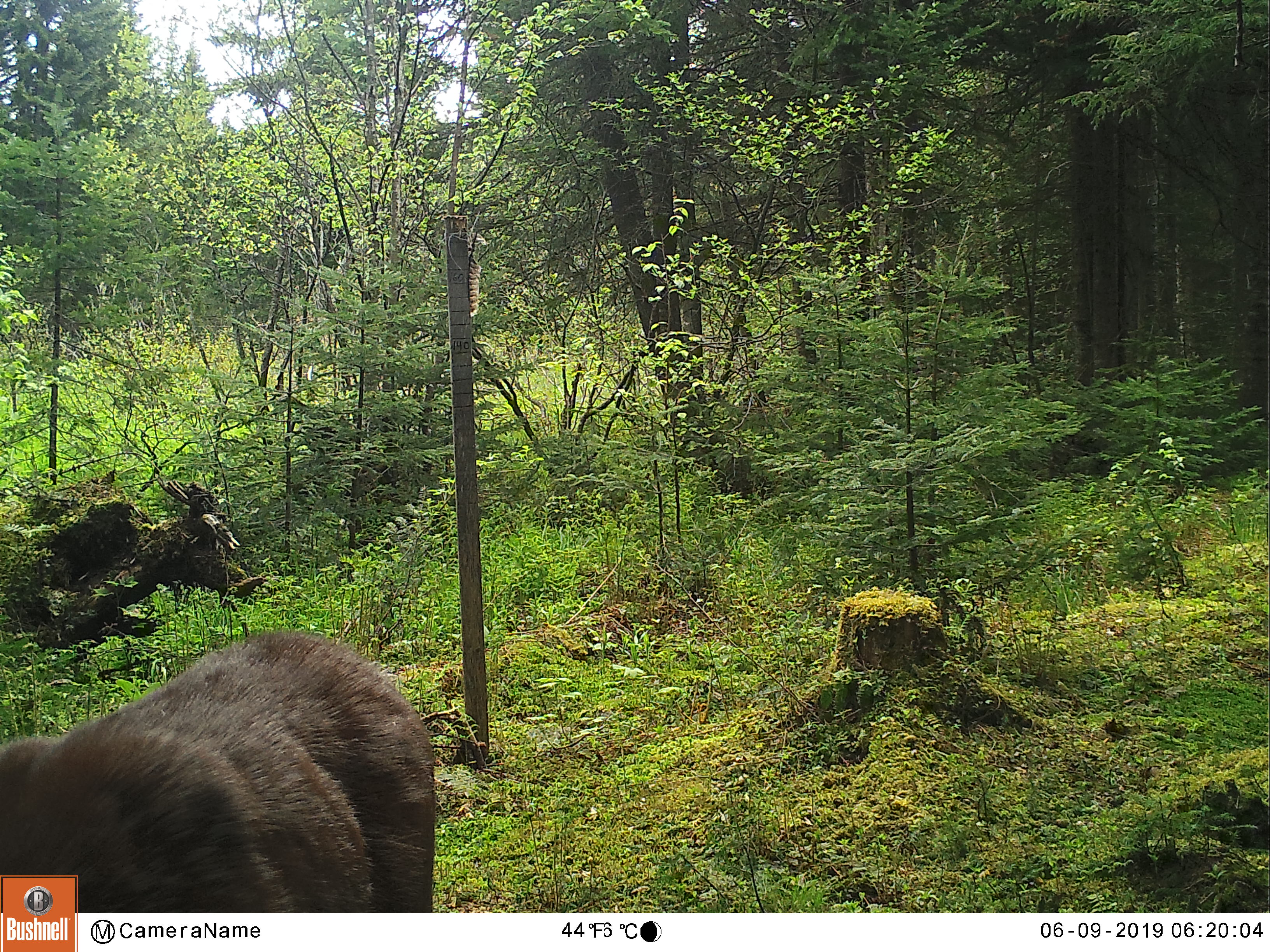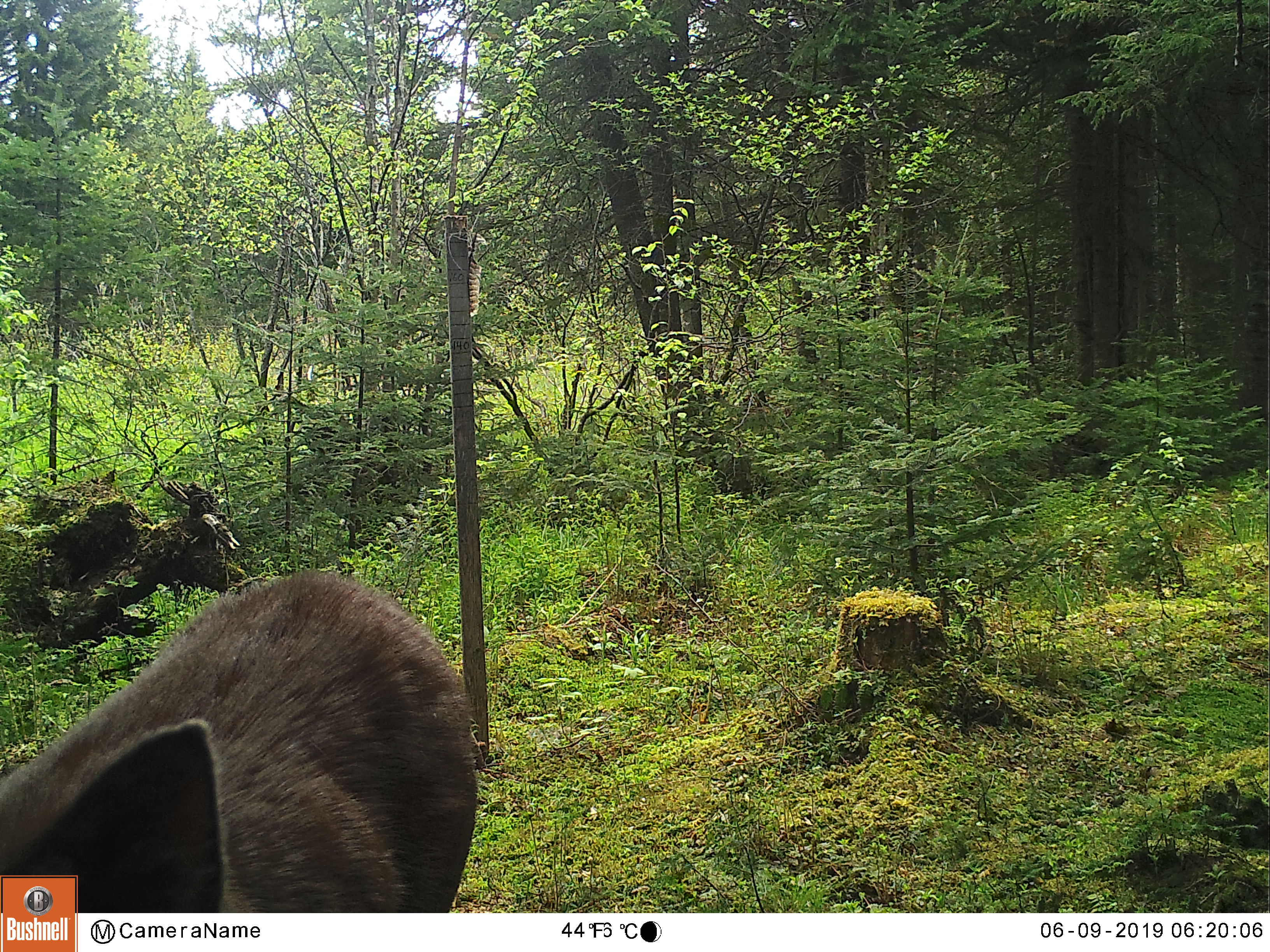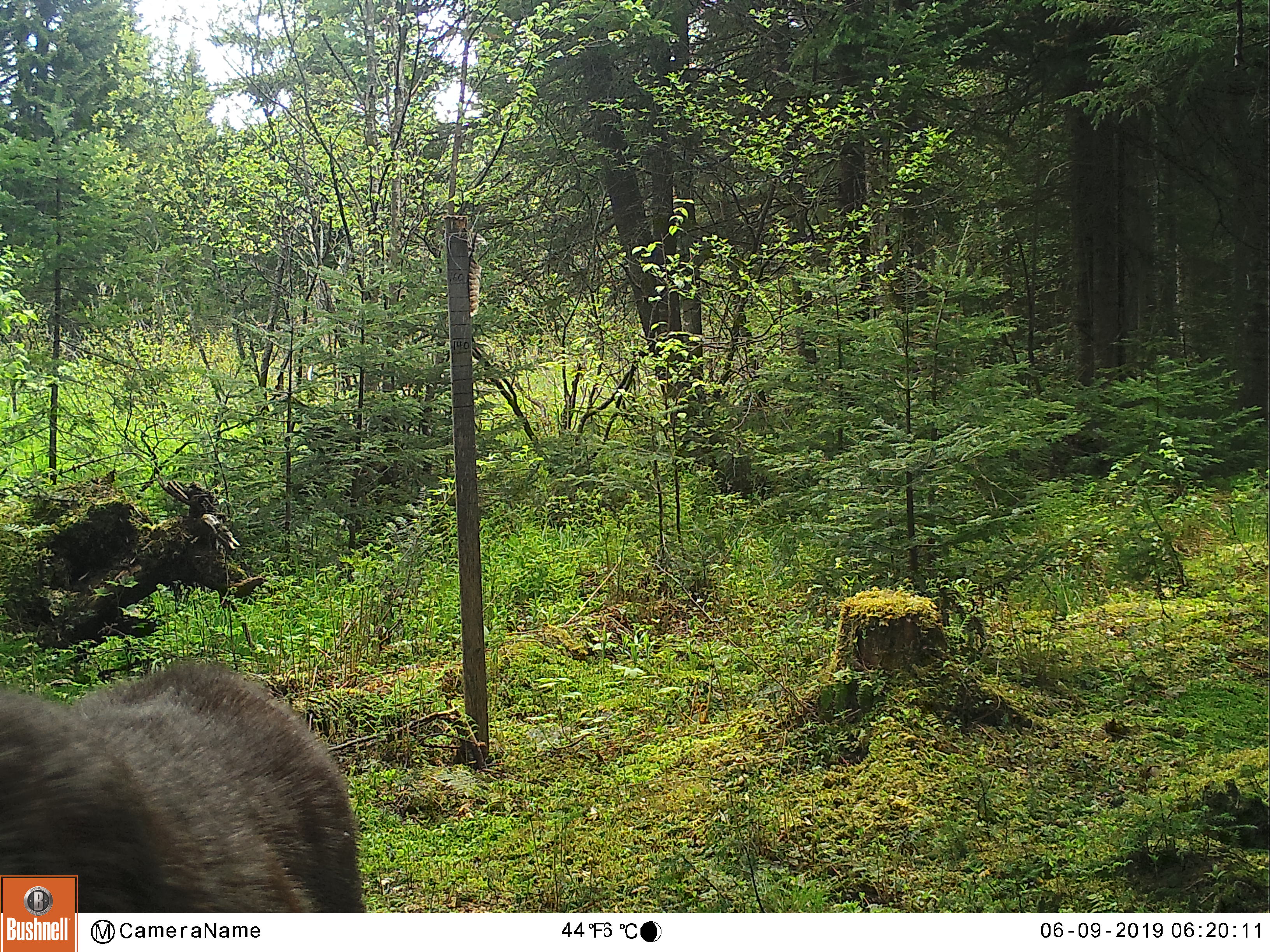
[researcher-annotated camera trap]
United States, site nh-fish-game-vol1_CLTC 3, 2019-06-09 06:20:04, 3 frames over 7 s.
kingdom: Animalia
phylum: Chordata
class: Mammalia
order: Artiodactyla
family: Cervidae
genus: Odocoileus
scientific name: Odocoileus virginianus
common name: white-tailed deer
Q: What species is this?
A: White-tailed deer (Odocoileus virginianus).